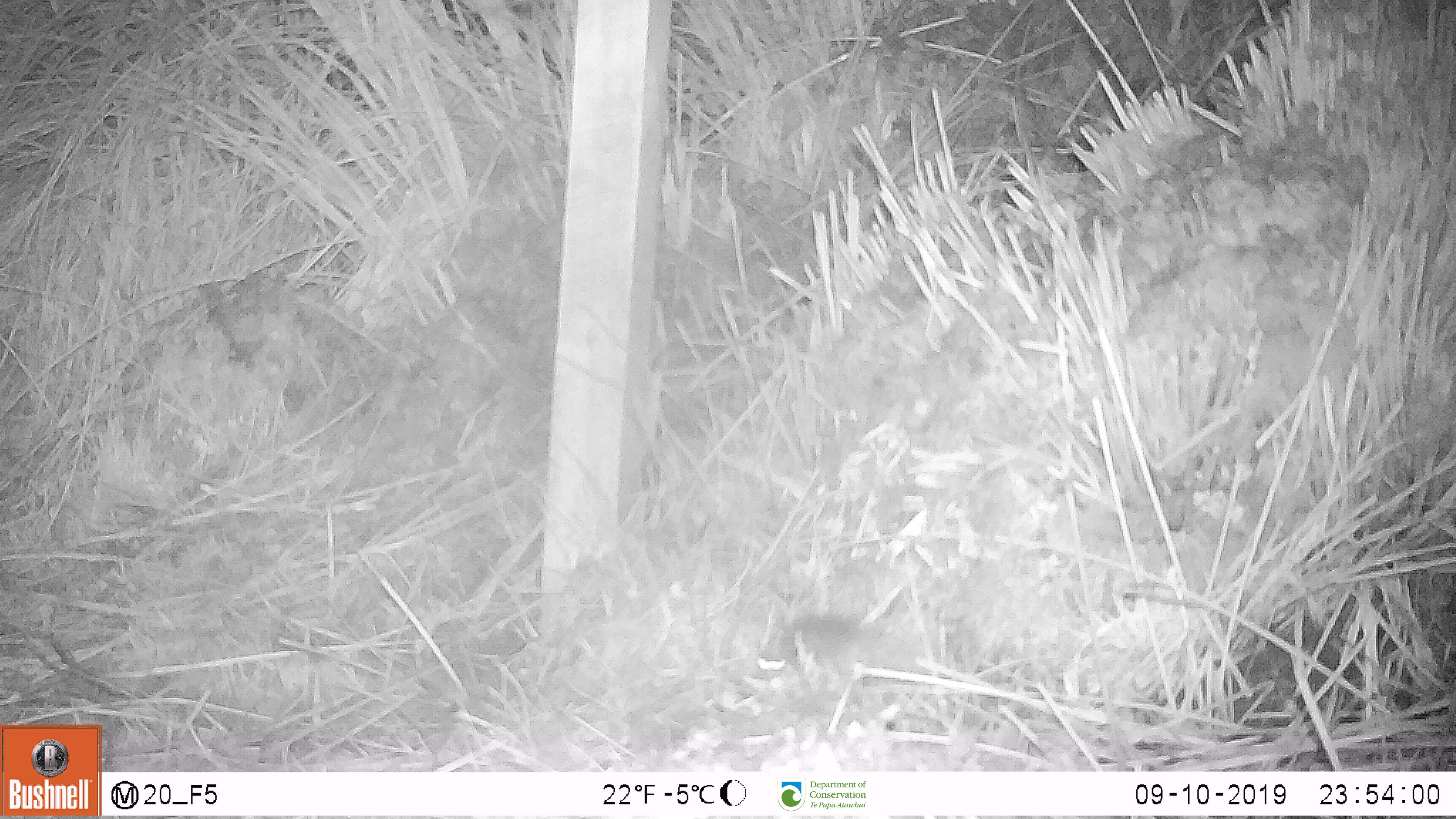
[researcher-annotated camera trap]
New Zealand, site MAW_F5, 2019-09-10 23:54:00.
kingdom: Animalia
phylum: Chordata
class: Mammalia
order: Rodentia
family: Muridae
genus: Mus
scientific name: Mus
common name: mouse